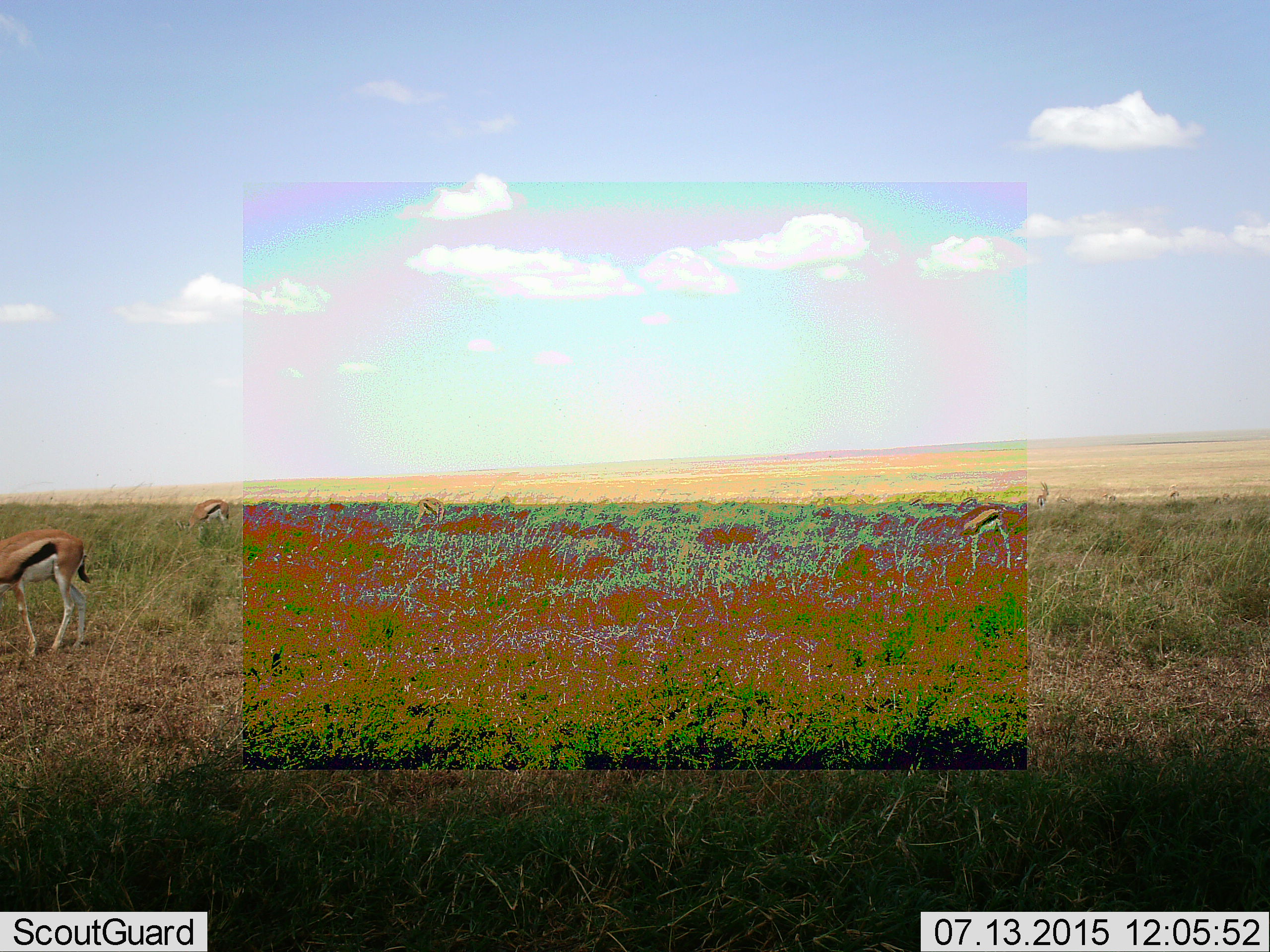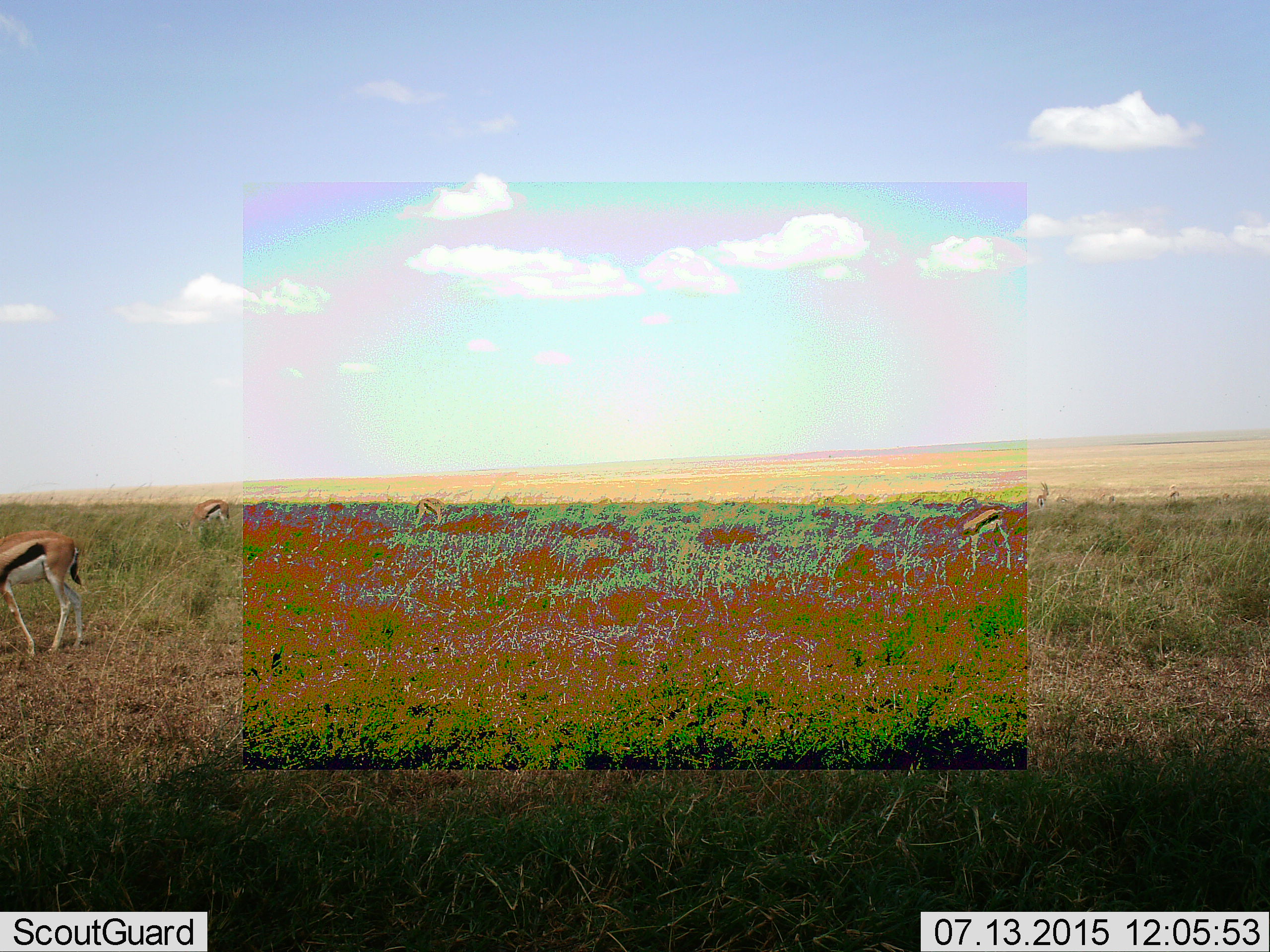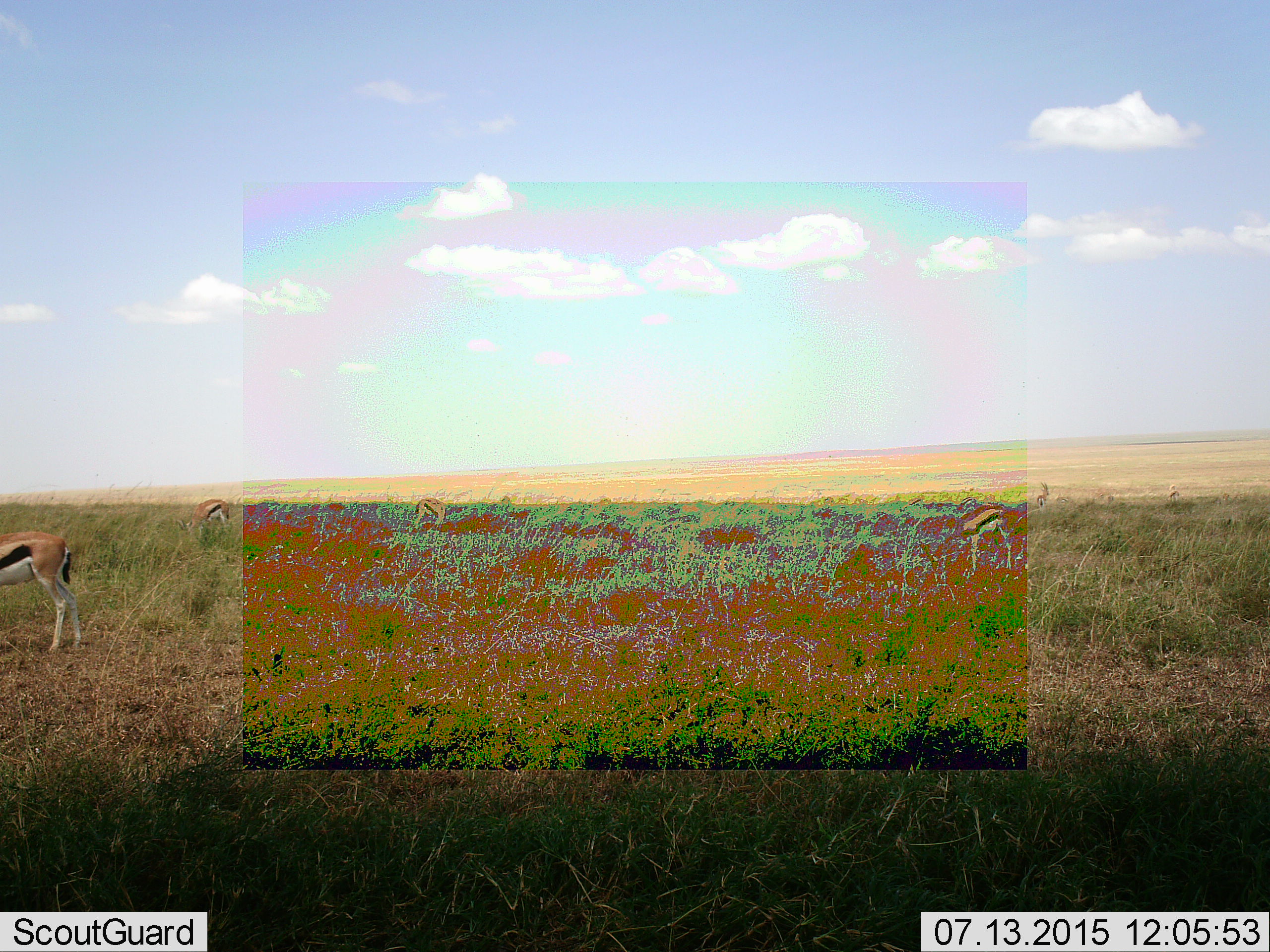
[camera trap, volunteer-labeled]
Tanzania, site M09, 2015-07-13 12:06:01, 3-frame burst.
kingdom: Animalia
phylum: Chordata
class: Mammalia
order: Artiodactyla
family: Bovidae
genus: Eudorcas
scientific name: Eudorcas thomsonii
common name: thomson's gazelle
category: gazellethomsons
Gazellethomsons (thomson's gazelle) (Eudorcas thomsonii), count 4. Behavior (volunteer vote fractions): standing 25%, resting 12%, moving 12%, interacting 0%. Young present (vote fraction): 0%. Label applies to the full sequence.